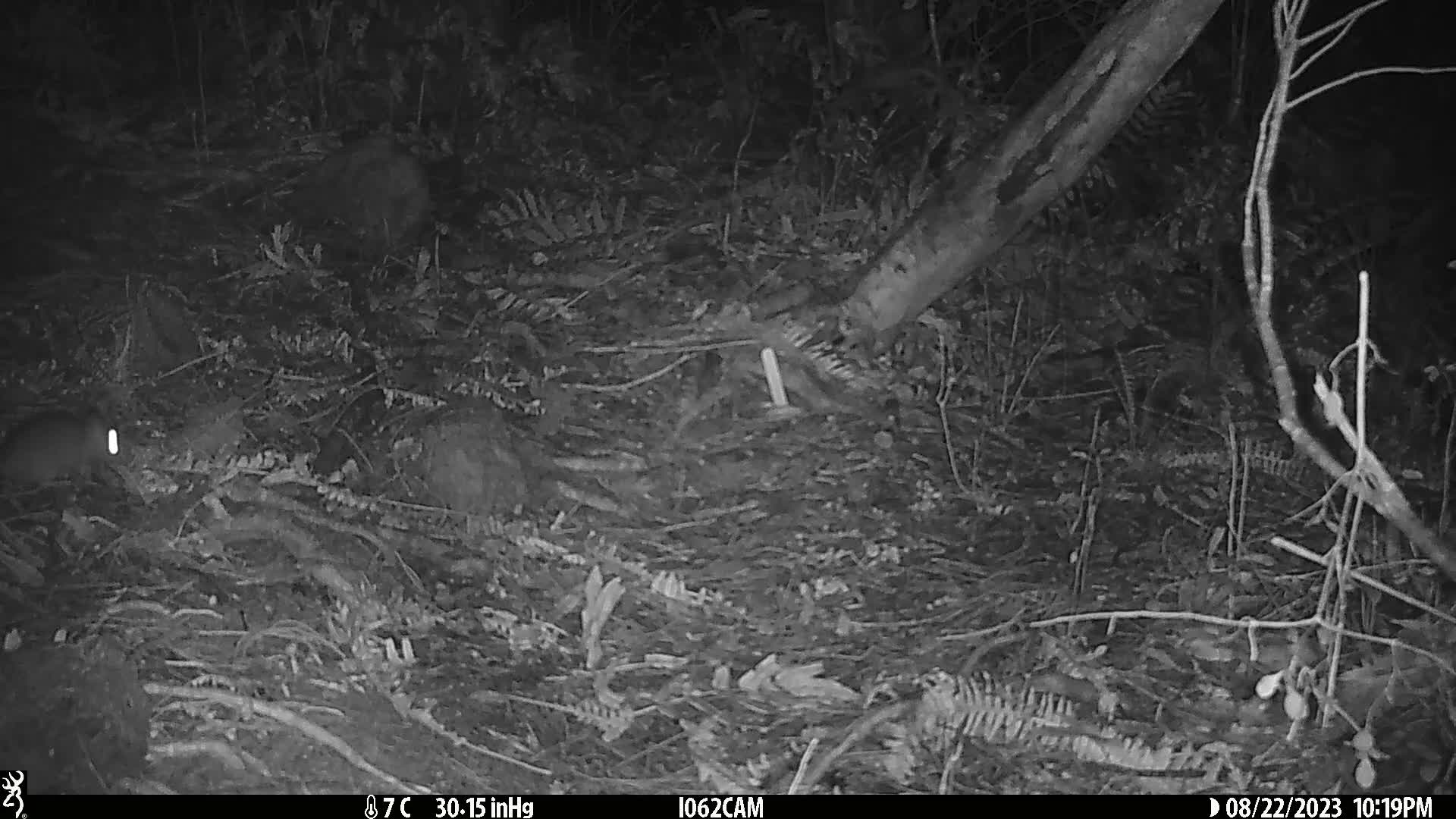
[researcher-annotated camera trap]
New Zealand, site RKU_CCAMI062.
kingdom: Animalia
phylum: Chordata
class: Mammalia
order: Rodentia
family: Muridae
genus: Rattus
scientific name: Rattus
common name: rat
Rat (Rattus).